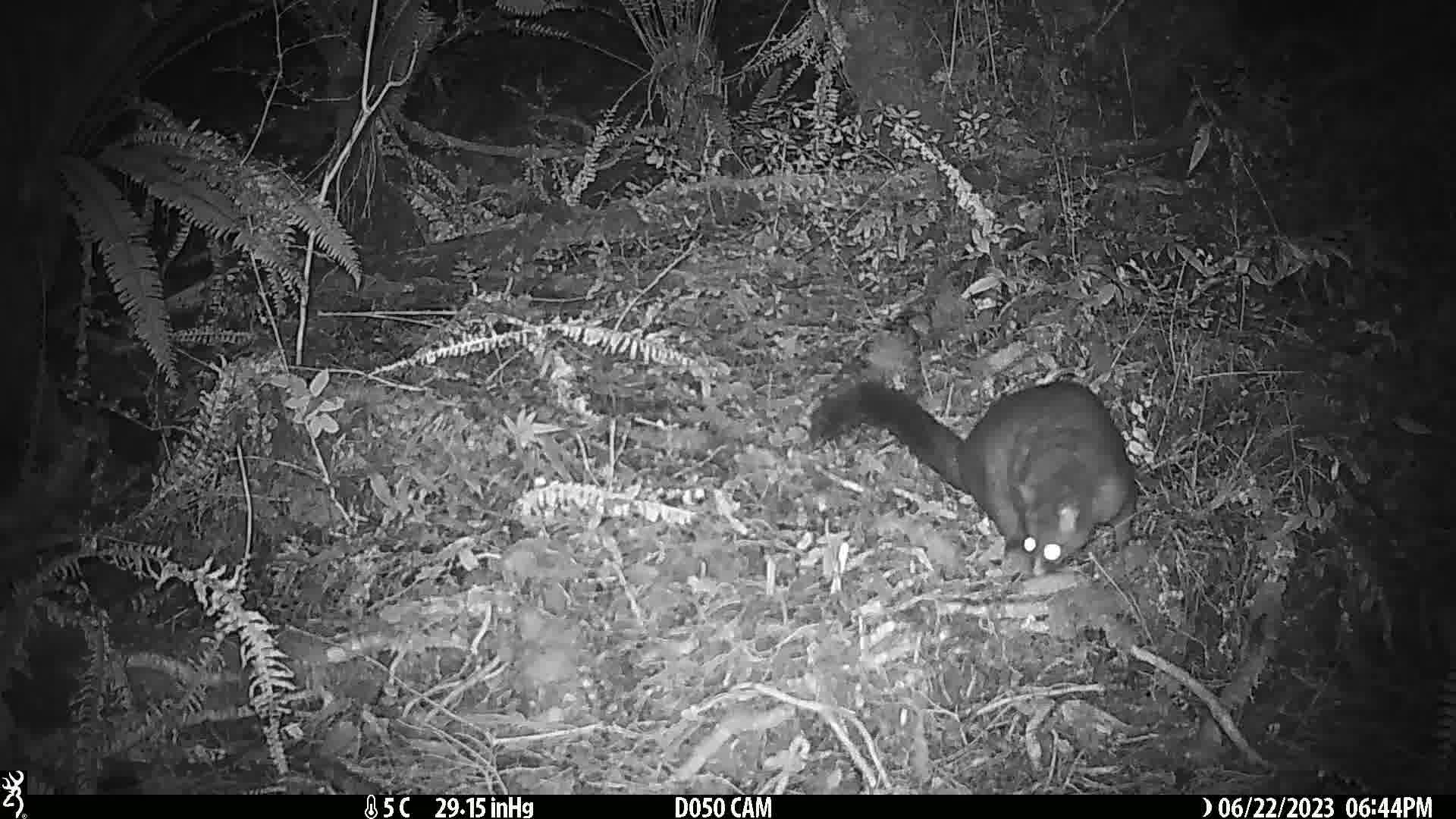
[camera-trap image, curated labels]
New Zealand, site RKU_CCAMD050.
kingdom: Animalia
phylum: Chordata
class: Mammalia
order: Diprotodontia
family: Phalangeridae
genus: Trichosurus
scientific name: Trichosurus vulpecula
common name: common brushtail possum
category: possum